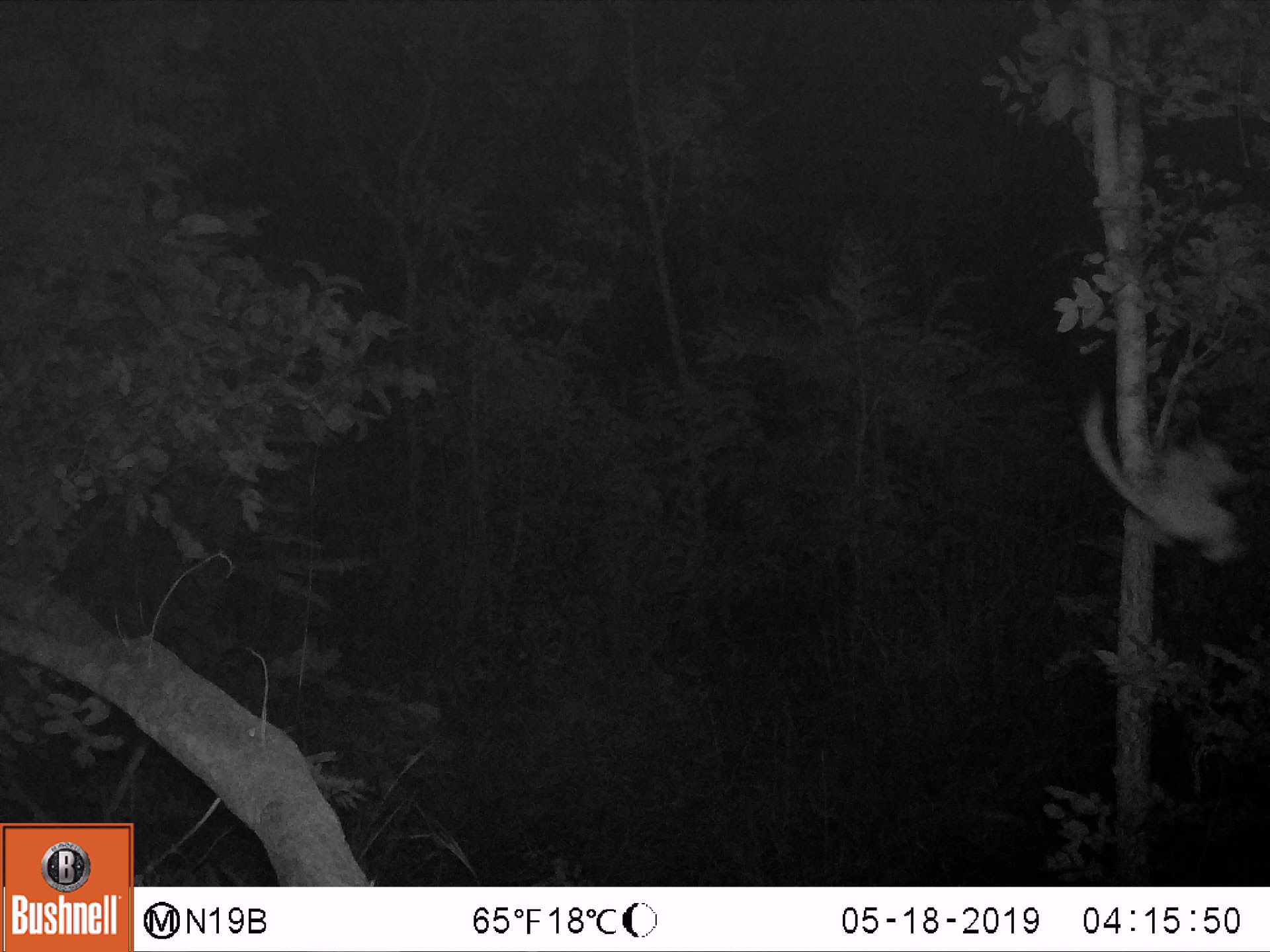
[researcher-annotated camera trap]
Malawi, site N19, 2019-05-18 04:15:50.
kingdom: Animalia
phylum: Chordata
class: Mammalia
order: Primates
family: Galagidae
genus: Galago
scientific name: Galago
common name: lesser bushbabies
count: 1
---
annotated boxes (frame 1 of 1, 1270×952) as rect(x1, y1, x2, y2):
galago: rect(1074, 387, 1262, 572)